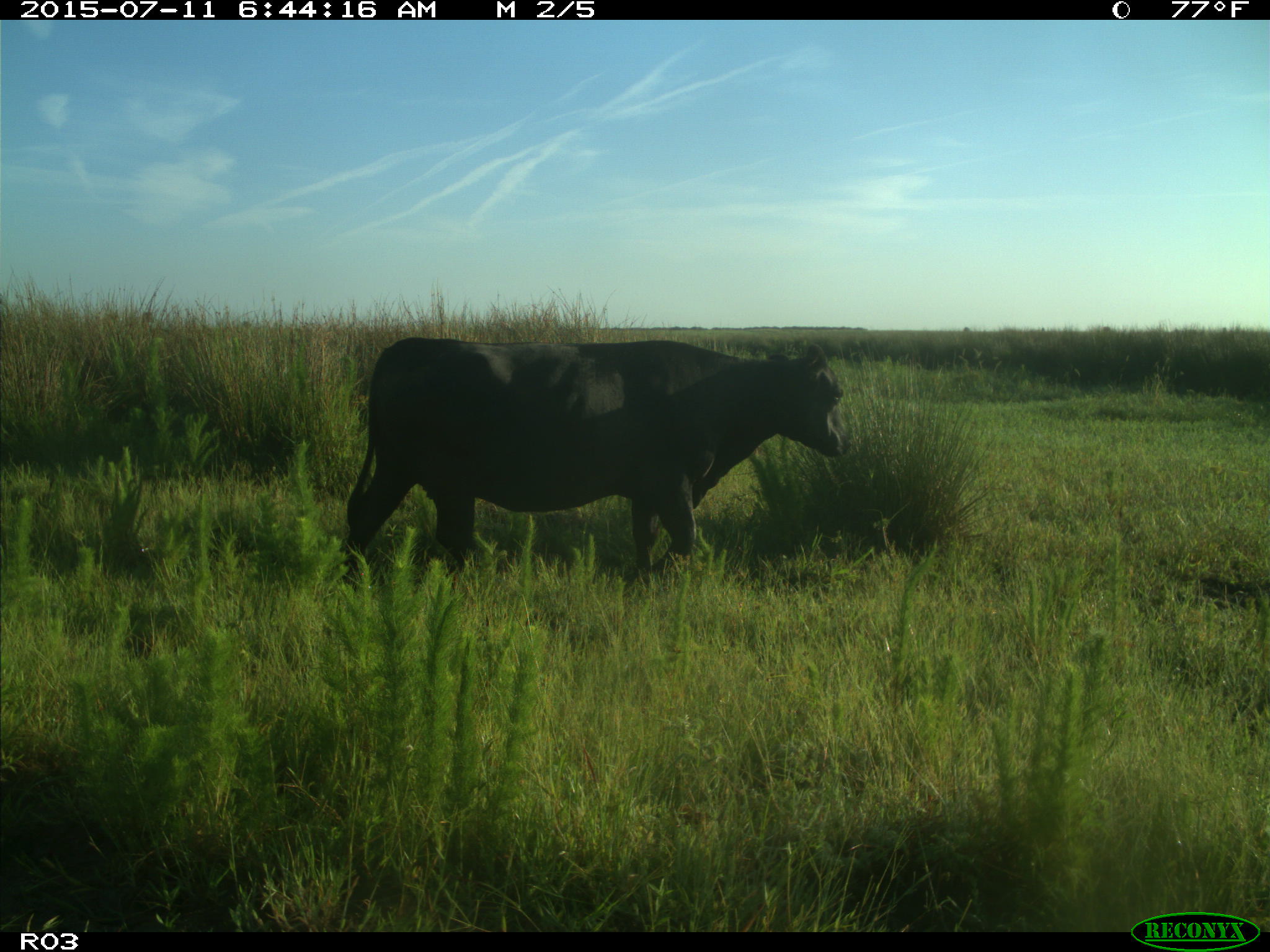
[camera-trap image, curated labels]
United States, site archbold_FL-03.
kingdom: Animalia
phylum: Chordata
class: Mammalia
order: Artiodactyla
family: Bovidae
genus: Bos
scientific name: Bos taurus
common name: domestic cow